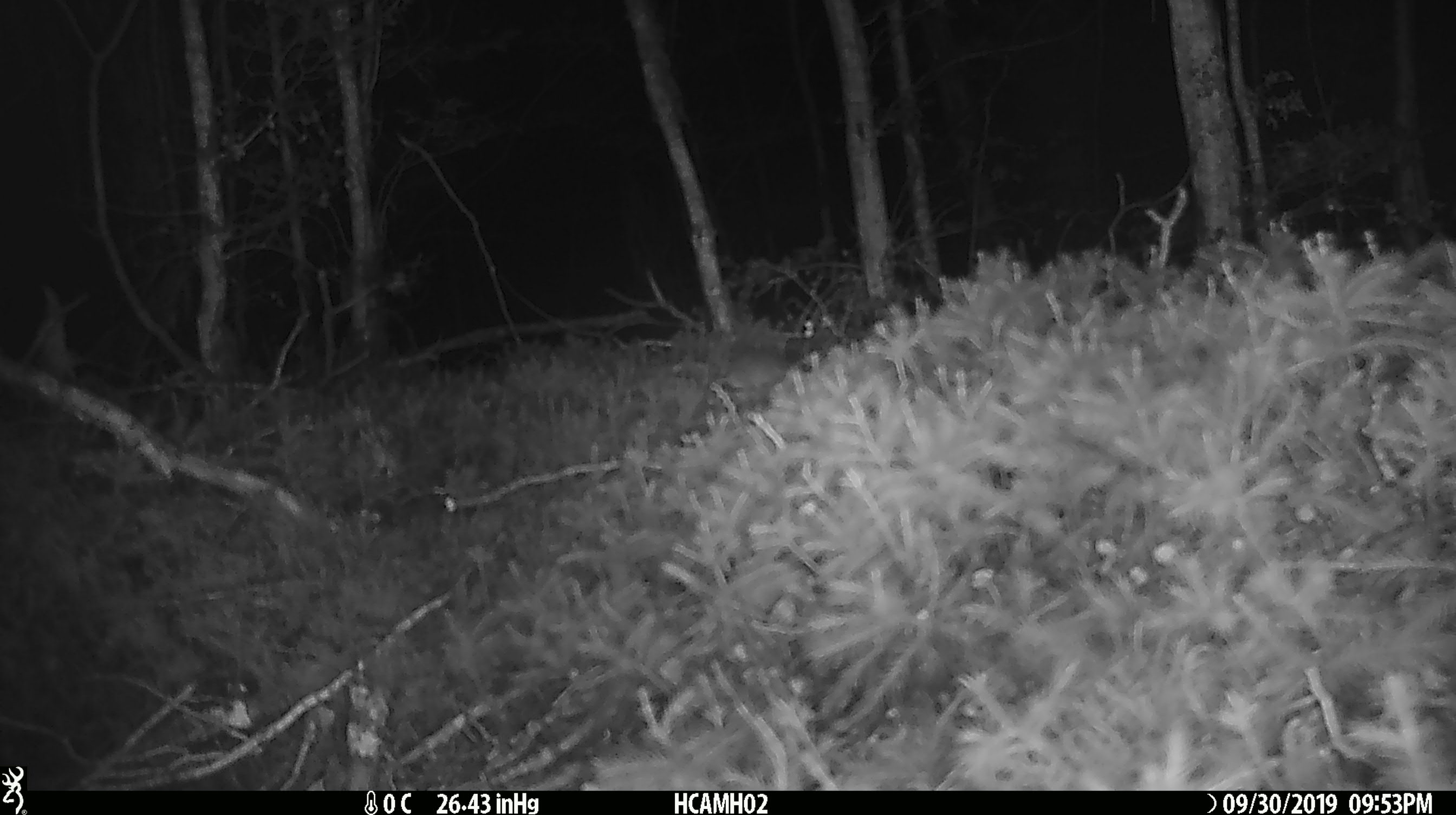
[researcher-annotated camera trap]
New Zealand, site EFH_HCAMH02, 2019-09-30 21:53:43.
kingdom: Animalia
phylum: Chordata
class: Mammalia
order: Rodentia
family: Muridae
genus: Mus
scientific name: Mus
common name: mouse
Mouse (Mus).